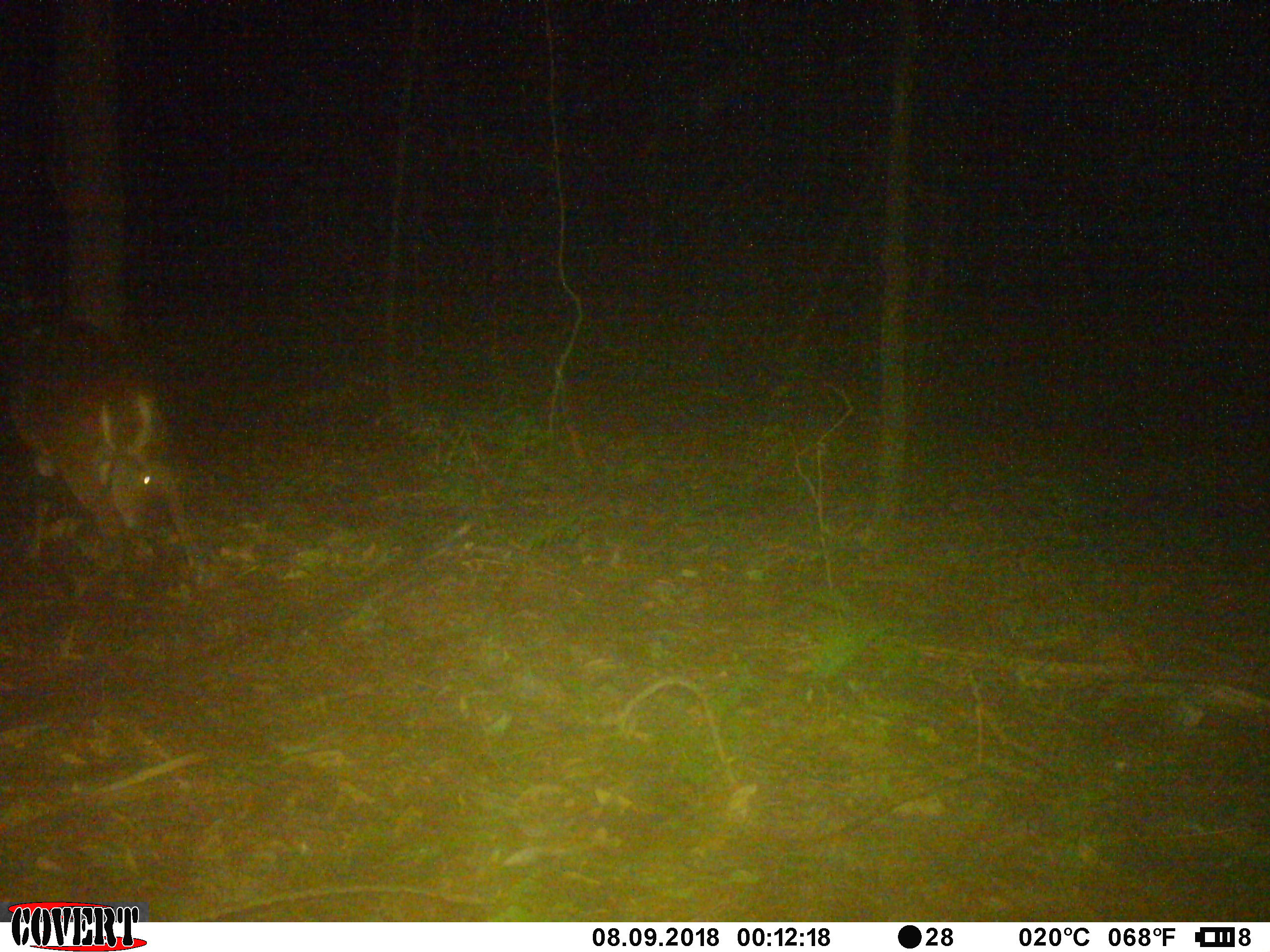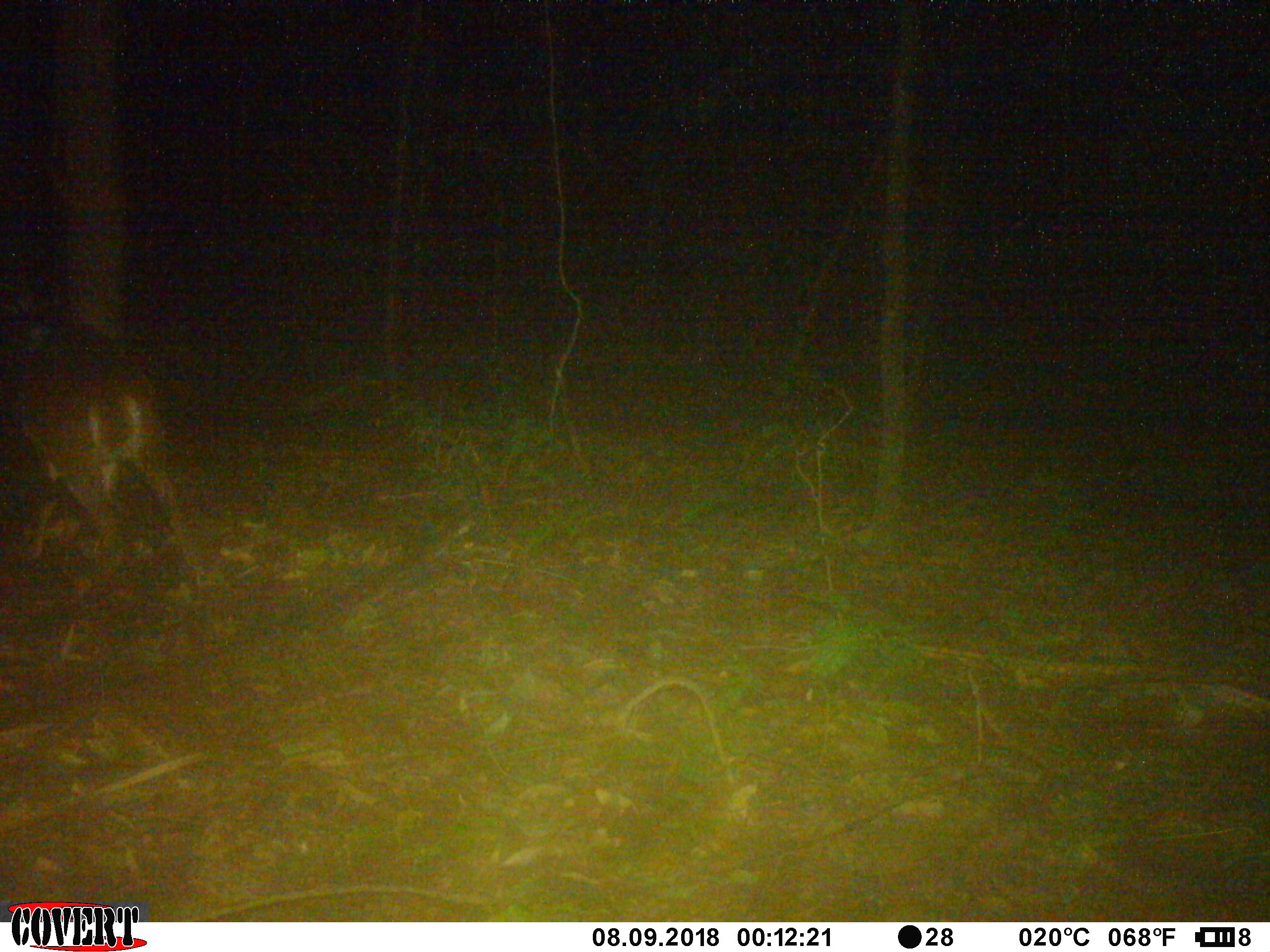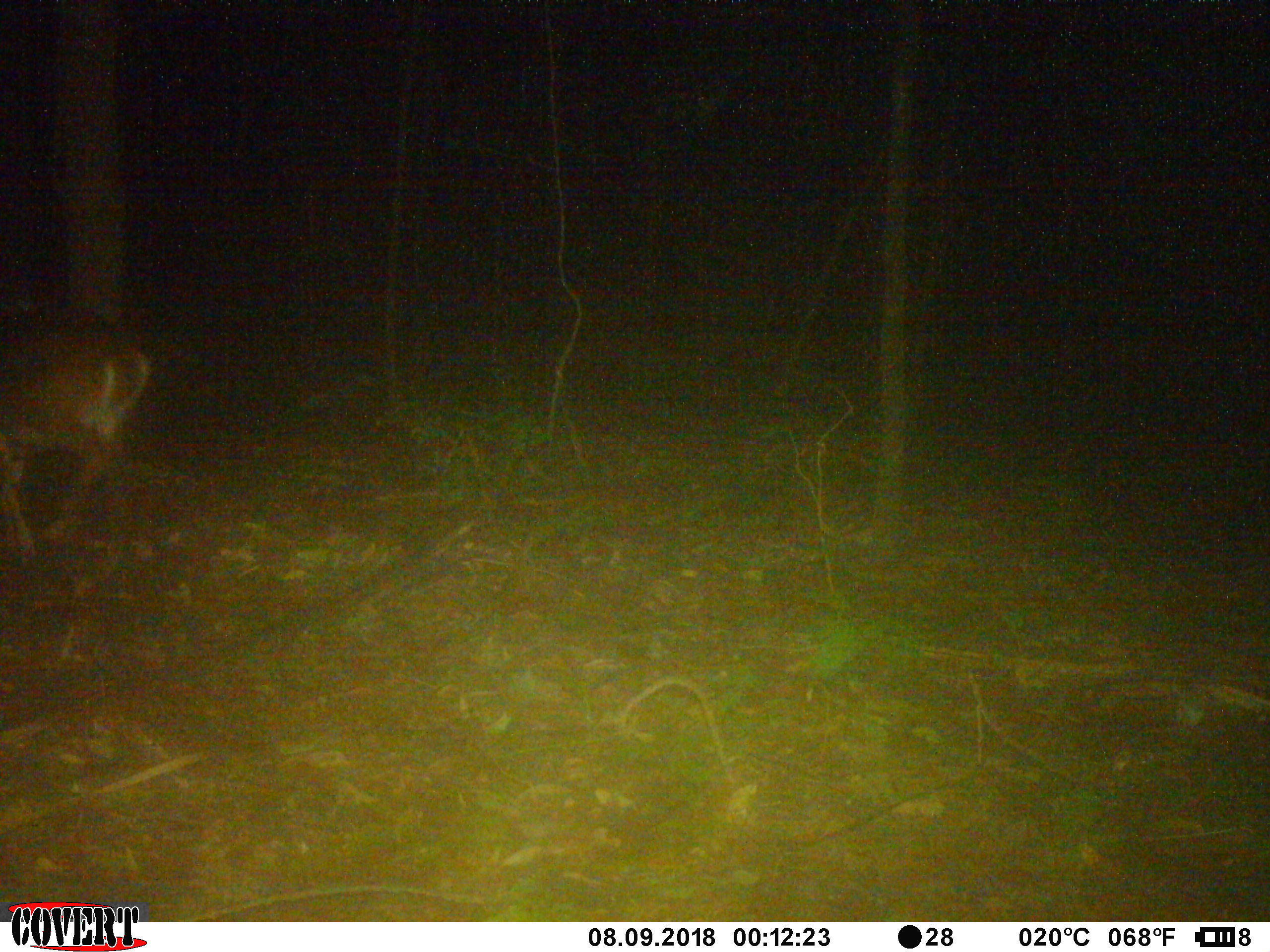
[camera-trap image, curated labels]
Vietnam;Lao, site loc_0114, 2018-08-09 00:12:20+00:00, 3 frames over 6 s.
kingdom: Animalia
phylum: Chordata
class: Mammalia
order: Artiodactyla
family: Cervidae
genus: Muntiacus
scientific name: Muntiacus vuquangensis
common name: large-antlered muntjac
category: large antlered muntjac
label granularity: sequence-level